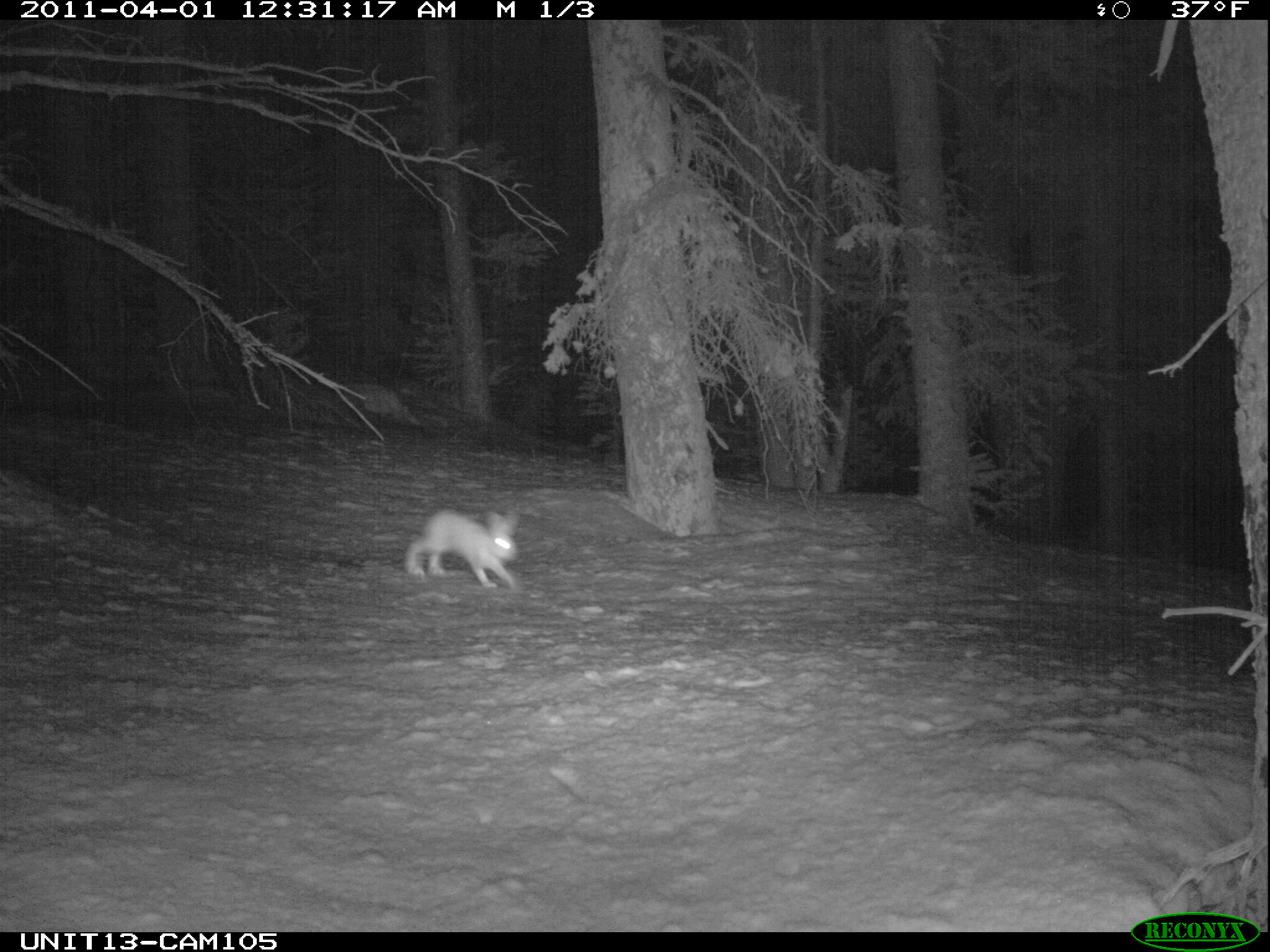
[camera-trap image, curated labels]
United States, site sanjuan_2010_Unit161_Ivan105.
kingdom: Animalia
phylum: Chordata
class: Mammalia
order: Lagomorpha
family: Leporidae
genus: Lepus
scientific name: Lepus americanus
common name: snowshoe hare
Lepus americanus (snowshoe hare).